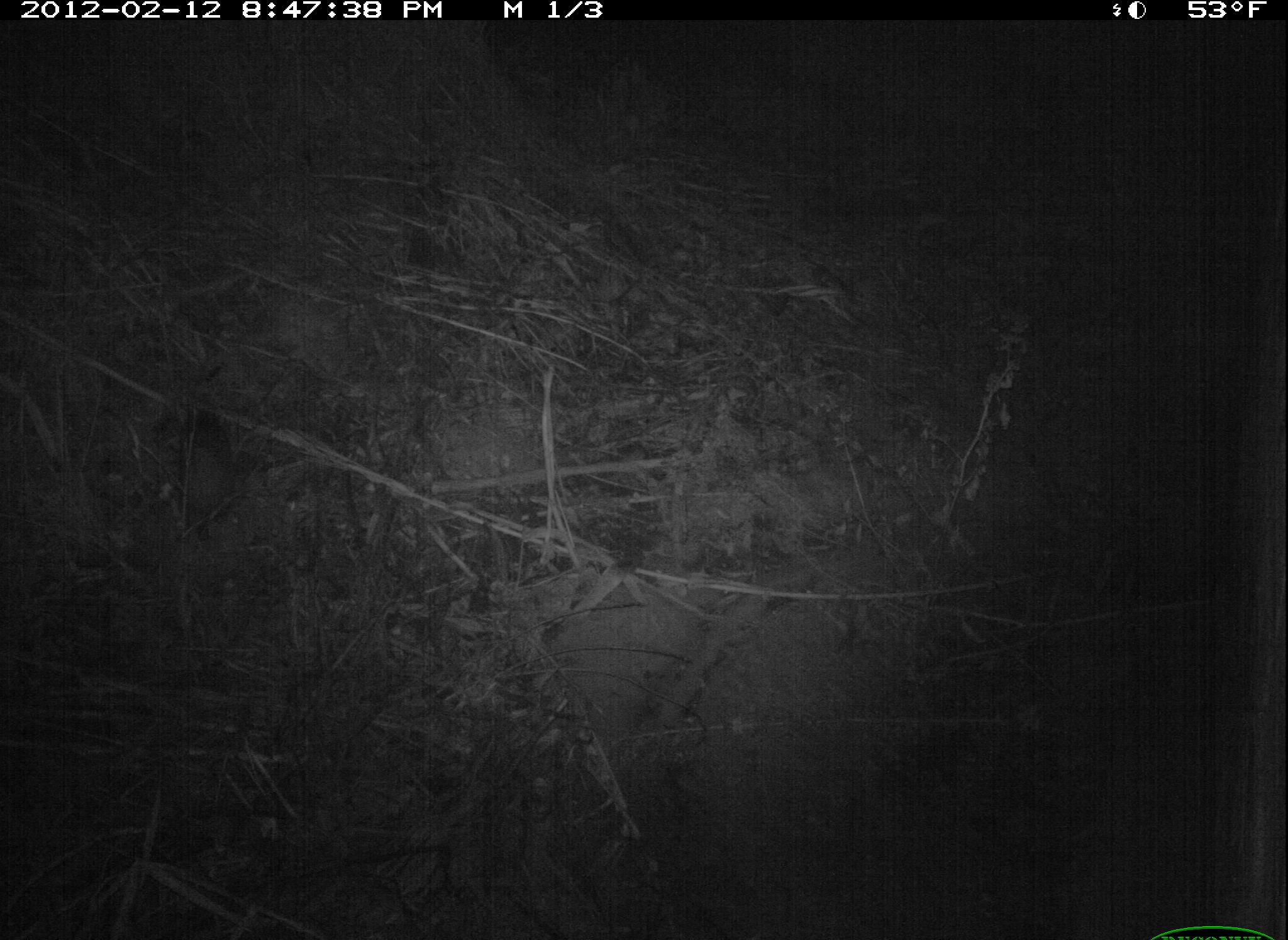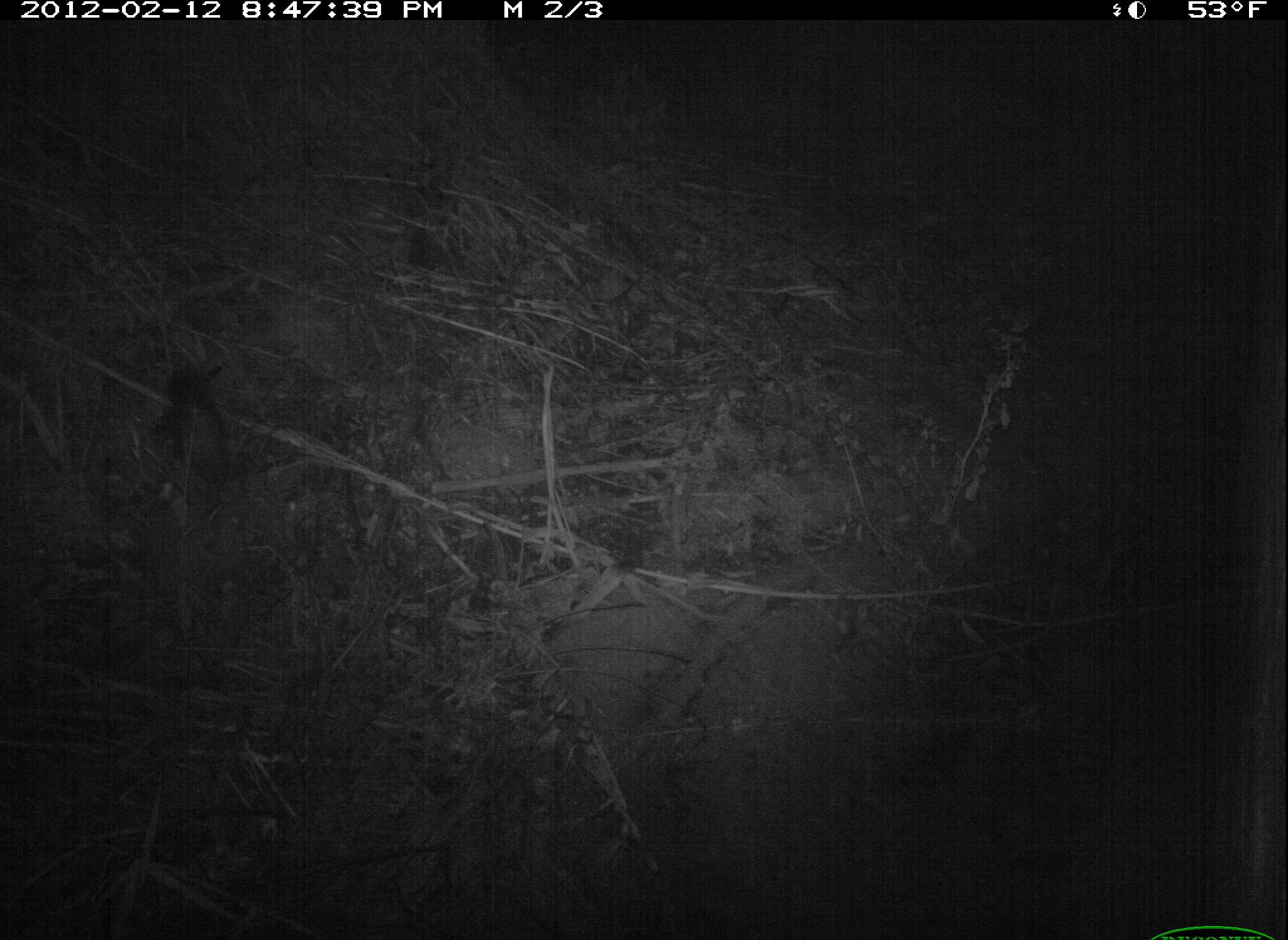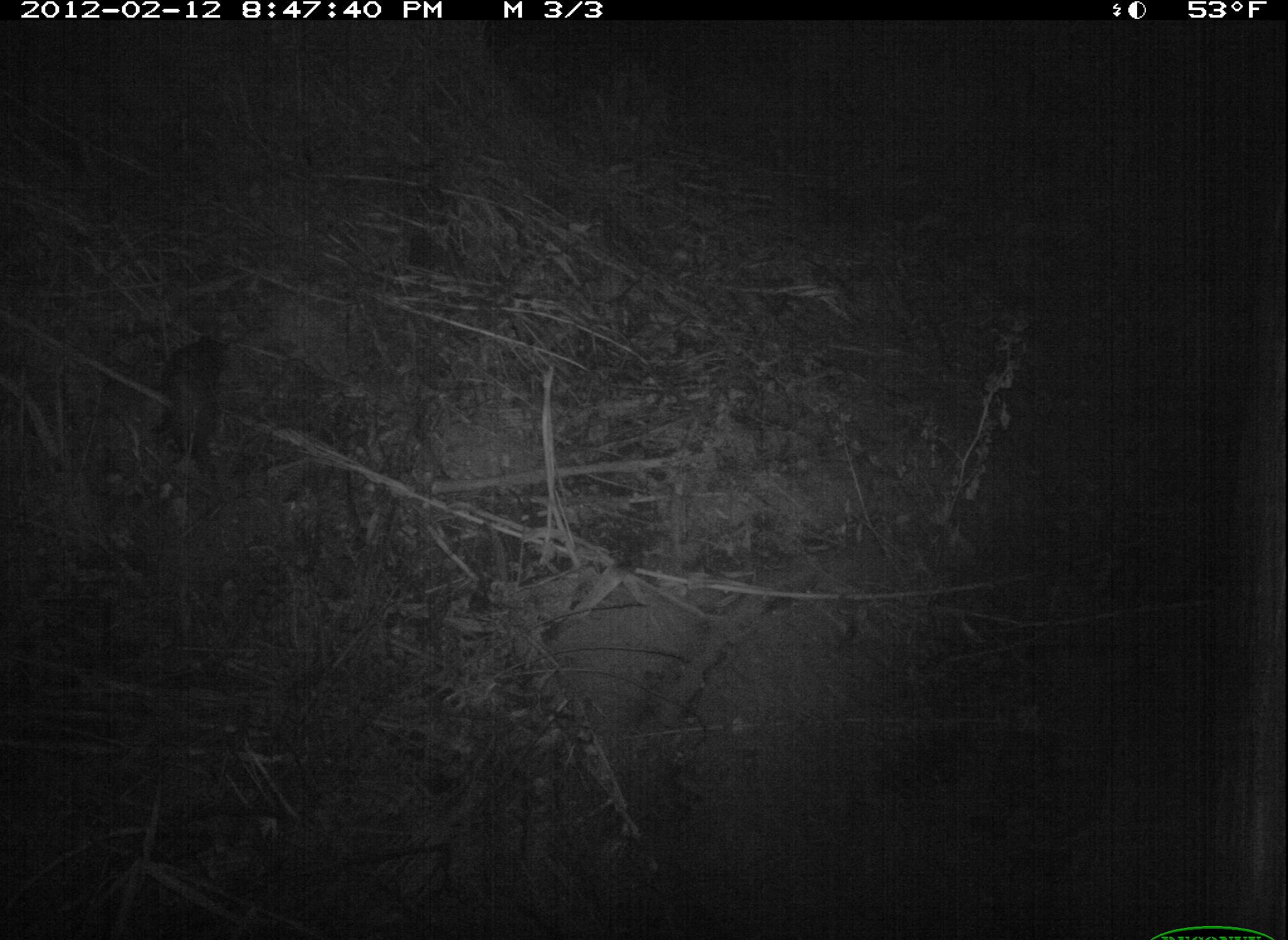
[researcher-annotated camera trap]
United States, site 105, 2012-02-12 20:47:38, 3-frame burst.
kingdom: Animalia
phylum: Chordata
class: Mammalia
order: Didelphimorphia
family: Didelphidae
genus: Didelphis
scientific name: Didelphis virginiana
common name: virginia opossum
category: opossum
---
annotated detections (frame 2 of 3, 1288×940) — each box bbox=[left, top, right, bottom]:
opossum: bbox=[148, 366, 247, 539]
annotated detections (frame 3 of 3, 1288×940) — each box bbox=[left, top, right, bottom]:
opossum: bbox=[148, 303, 250, 511]